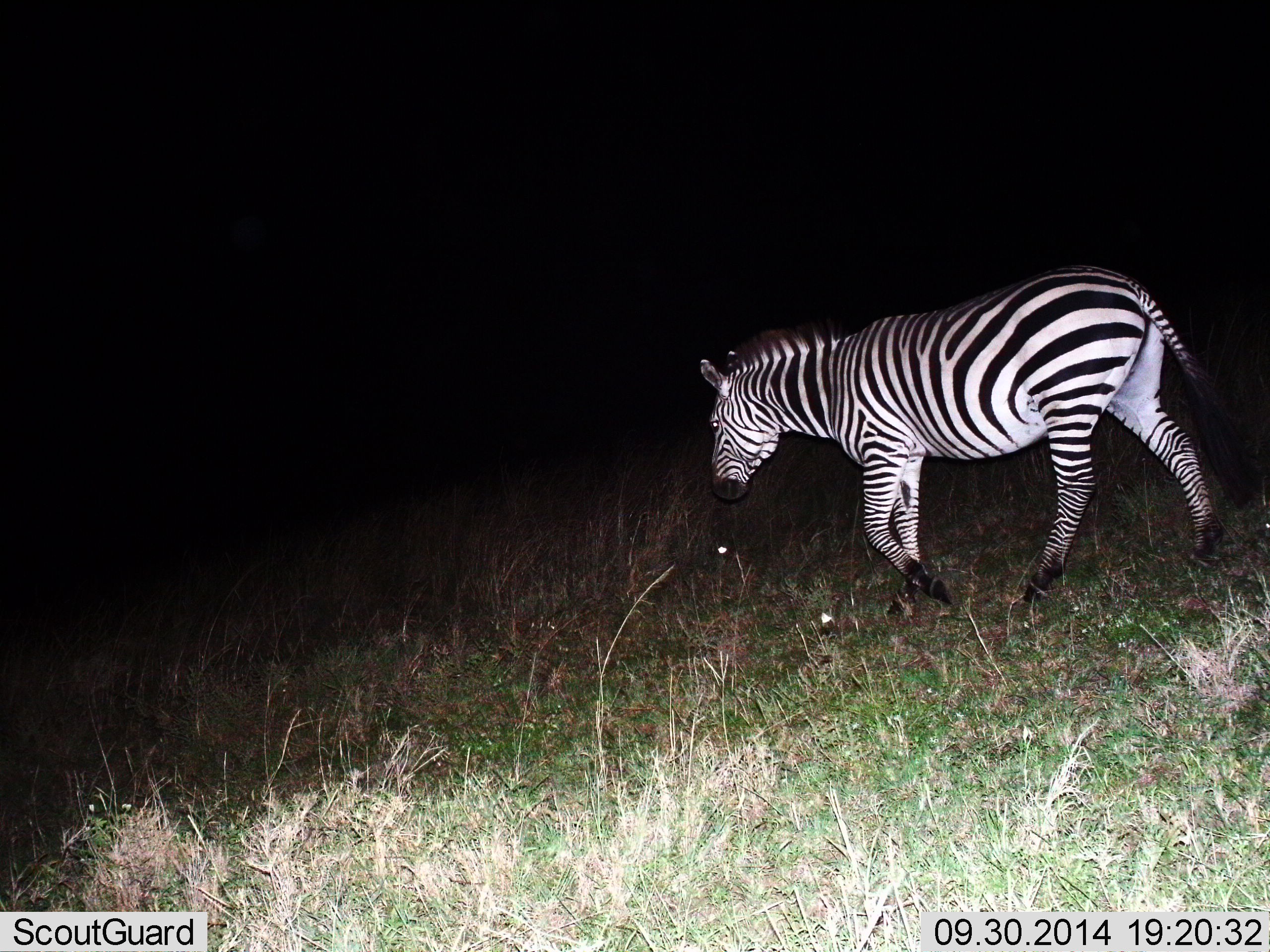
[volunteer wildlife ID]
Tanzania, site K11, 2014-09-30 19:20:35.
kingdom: Animalia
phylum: Chordata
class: Mammalia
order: Perissodactyla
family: Equidae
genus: Equus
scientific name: Equus quagga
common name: plains zebra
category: zebra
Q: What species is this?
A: Zebra (plains zebra) (Equus quagga).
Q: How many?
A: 1.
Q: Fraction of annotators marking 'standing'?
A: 10%.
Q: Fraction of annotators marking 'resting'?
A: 0%.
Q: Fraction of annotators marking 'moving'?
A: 100%.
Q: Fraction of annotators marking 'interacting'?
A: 0%.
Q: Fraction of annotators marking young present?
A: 0%.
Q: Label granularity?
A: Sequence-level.